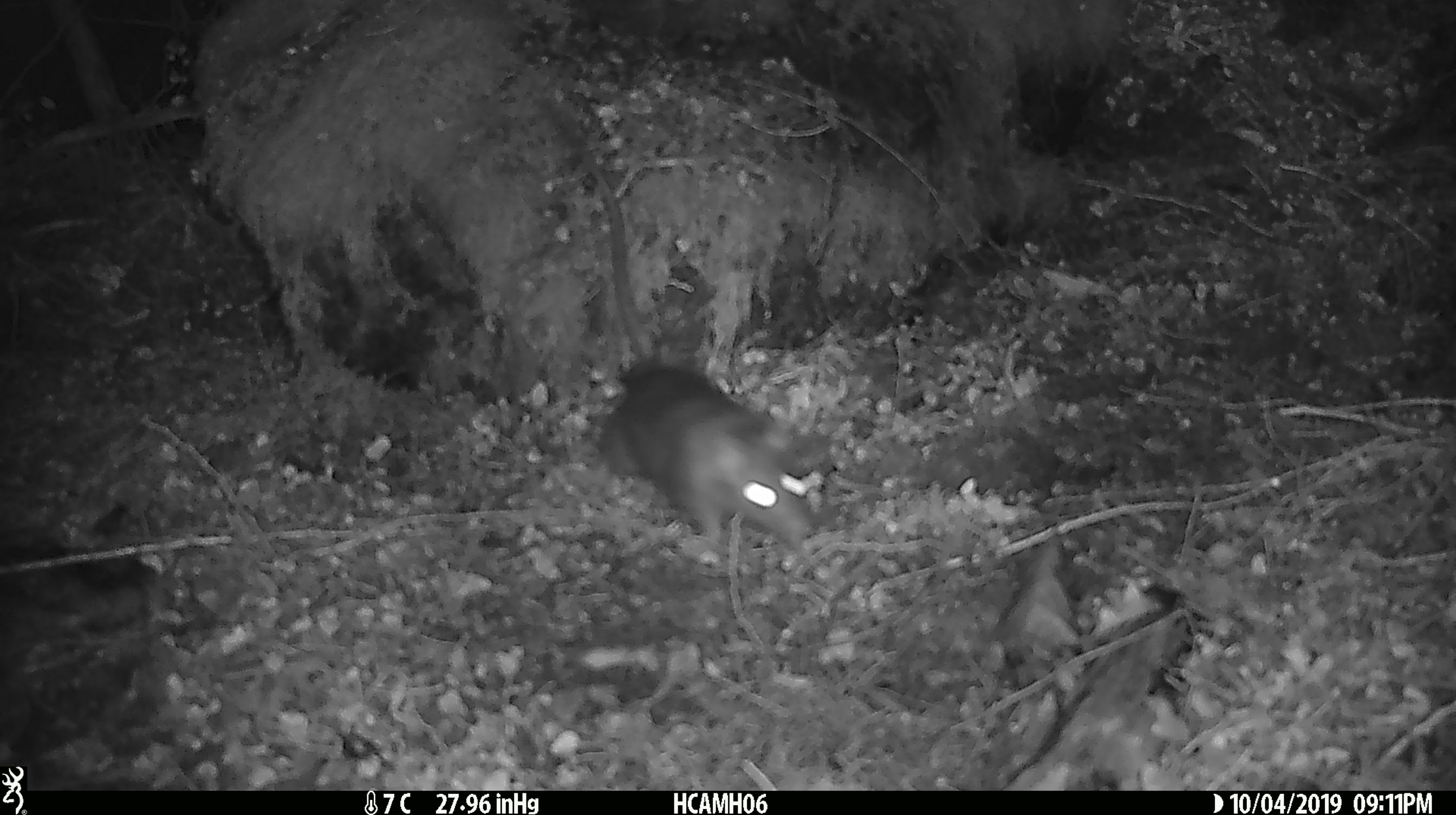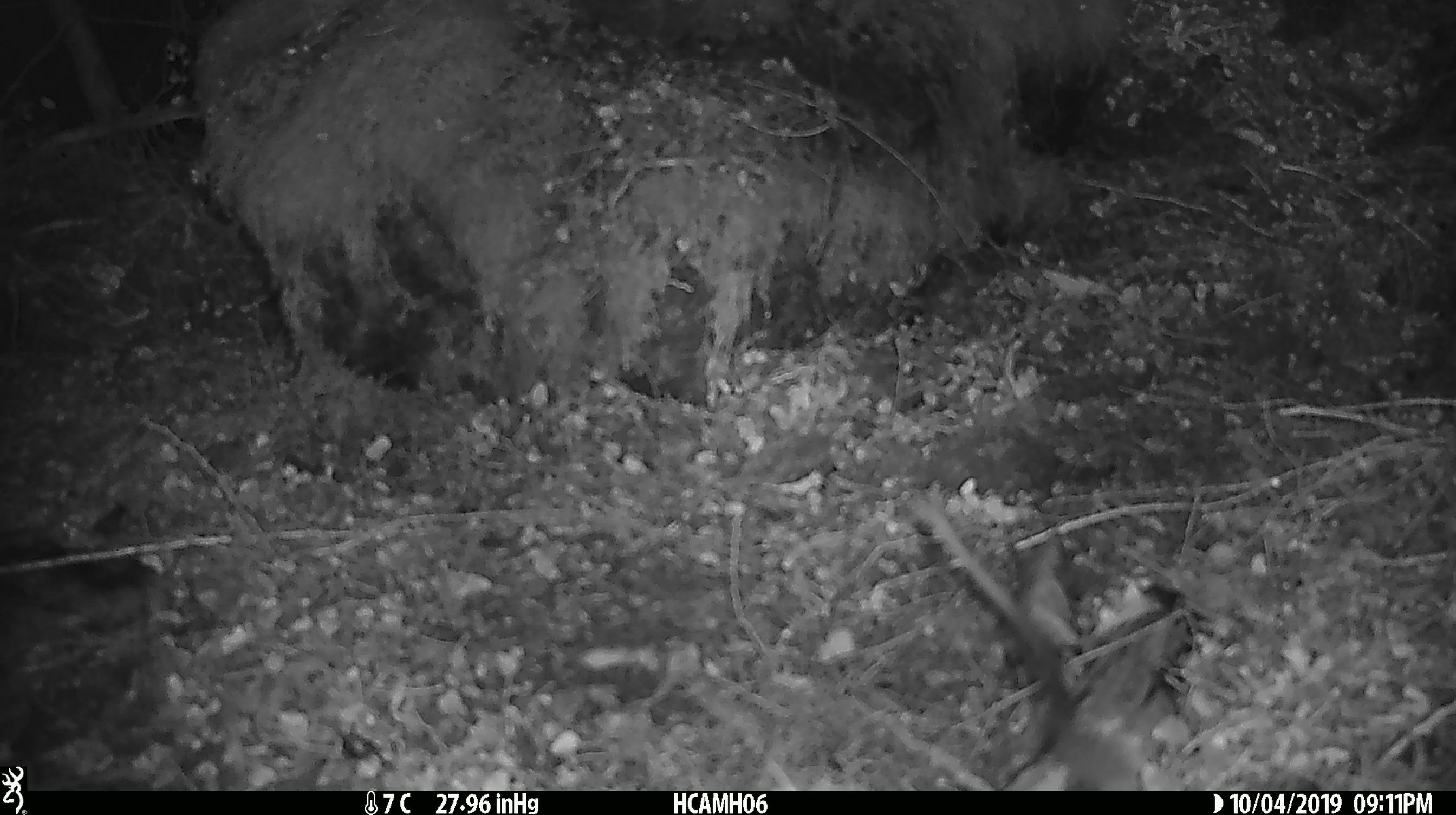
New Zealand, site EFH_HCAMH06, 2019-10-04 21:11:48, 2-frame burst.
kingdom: Animalia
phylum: Chordata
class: Mammalia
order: Rodentia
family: Muridae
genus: Rattus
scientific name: Rattus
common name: rat